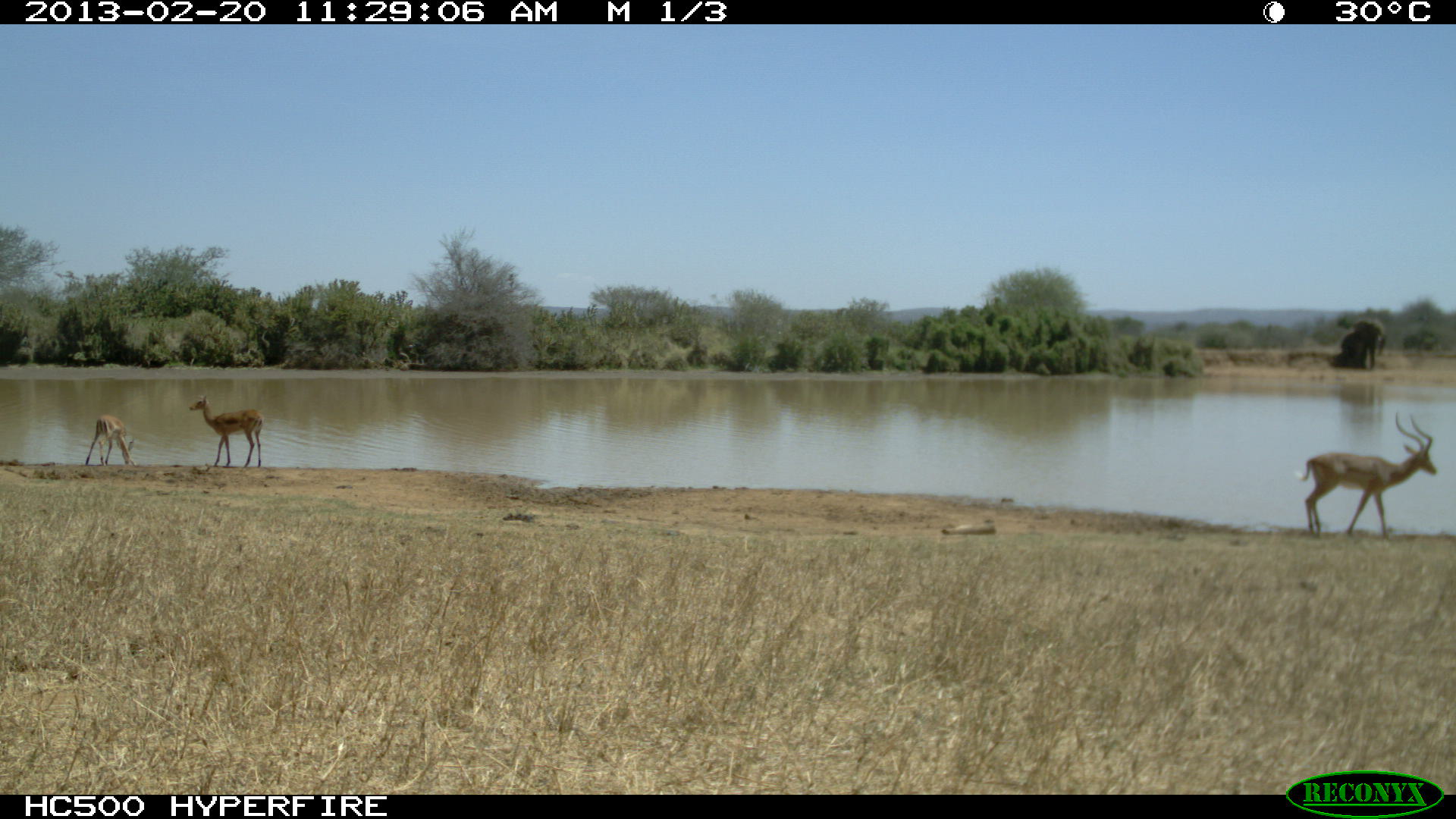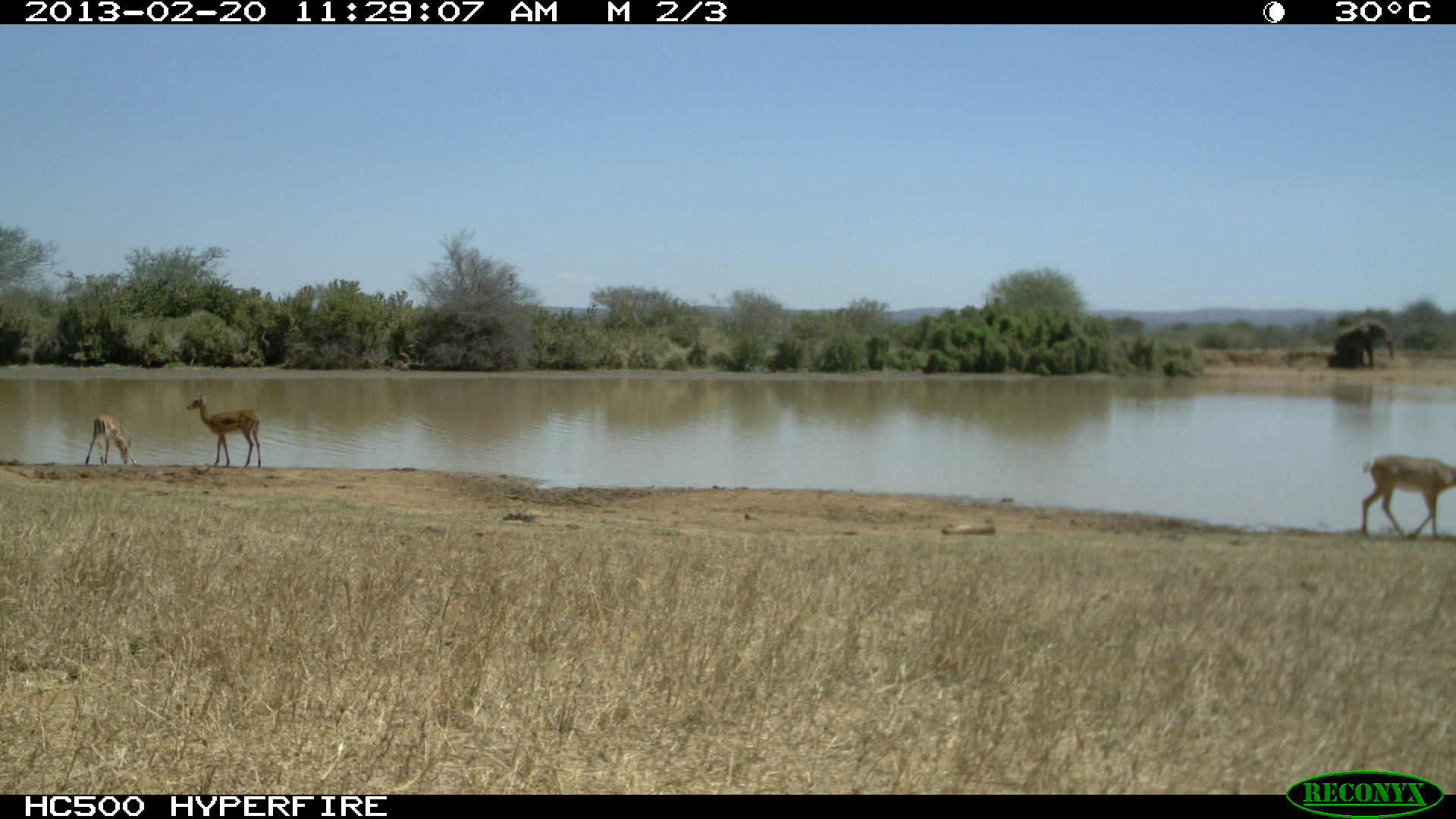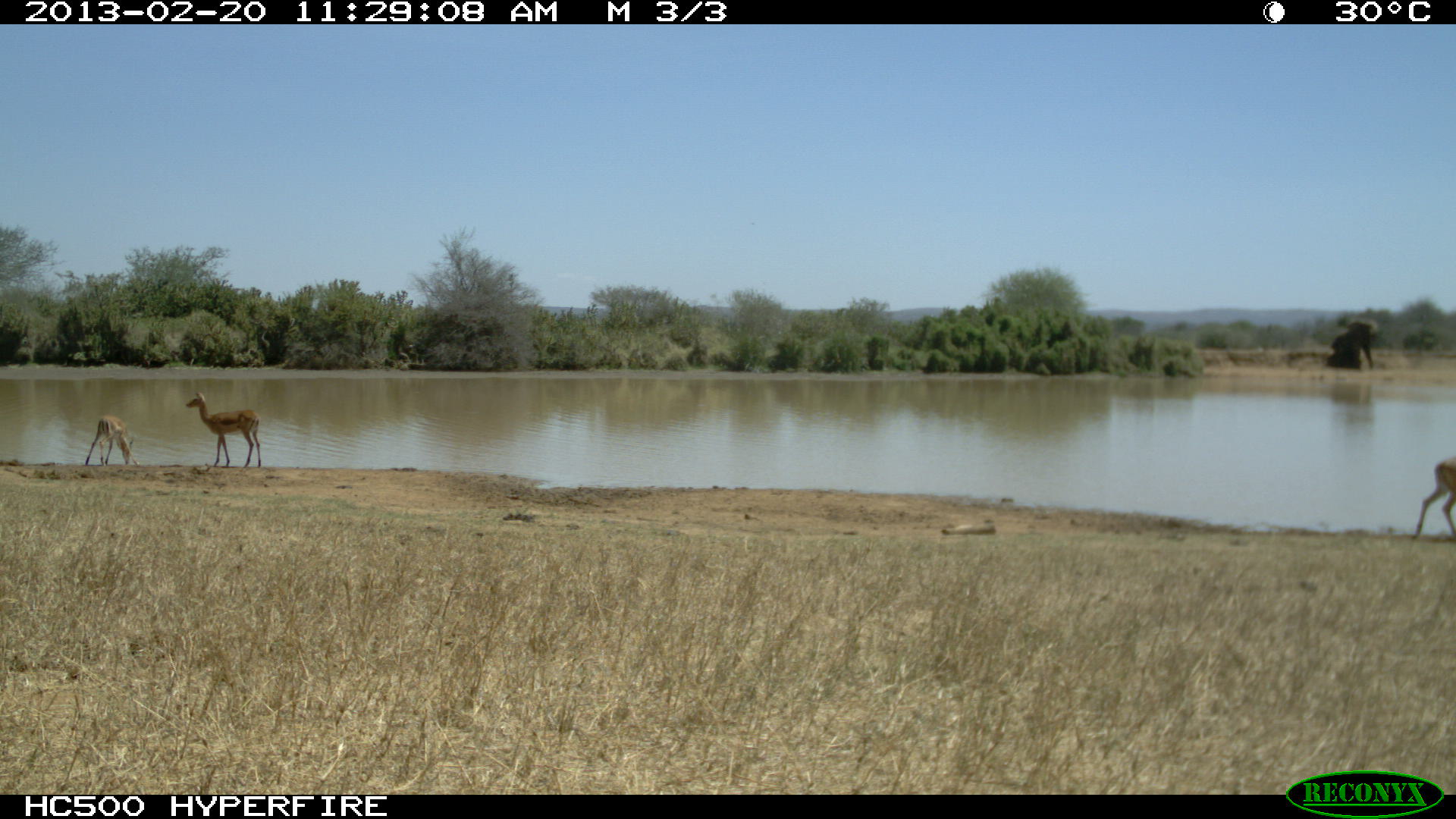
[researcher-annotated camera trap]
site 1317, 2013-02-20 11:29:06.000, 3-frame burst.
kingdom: Animalia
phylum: Chordata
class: Mammalia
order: Artiodactyla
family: Bovidae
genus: Aepyceros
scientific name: Aepyceros melampus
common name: impala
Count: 3.